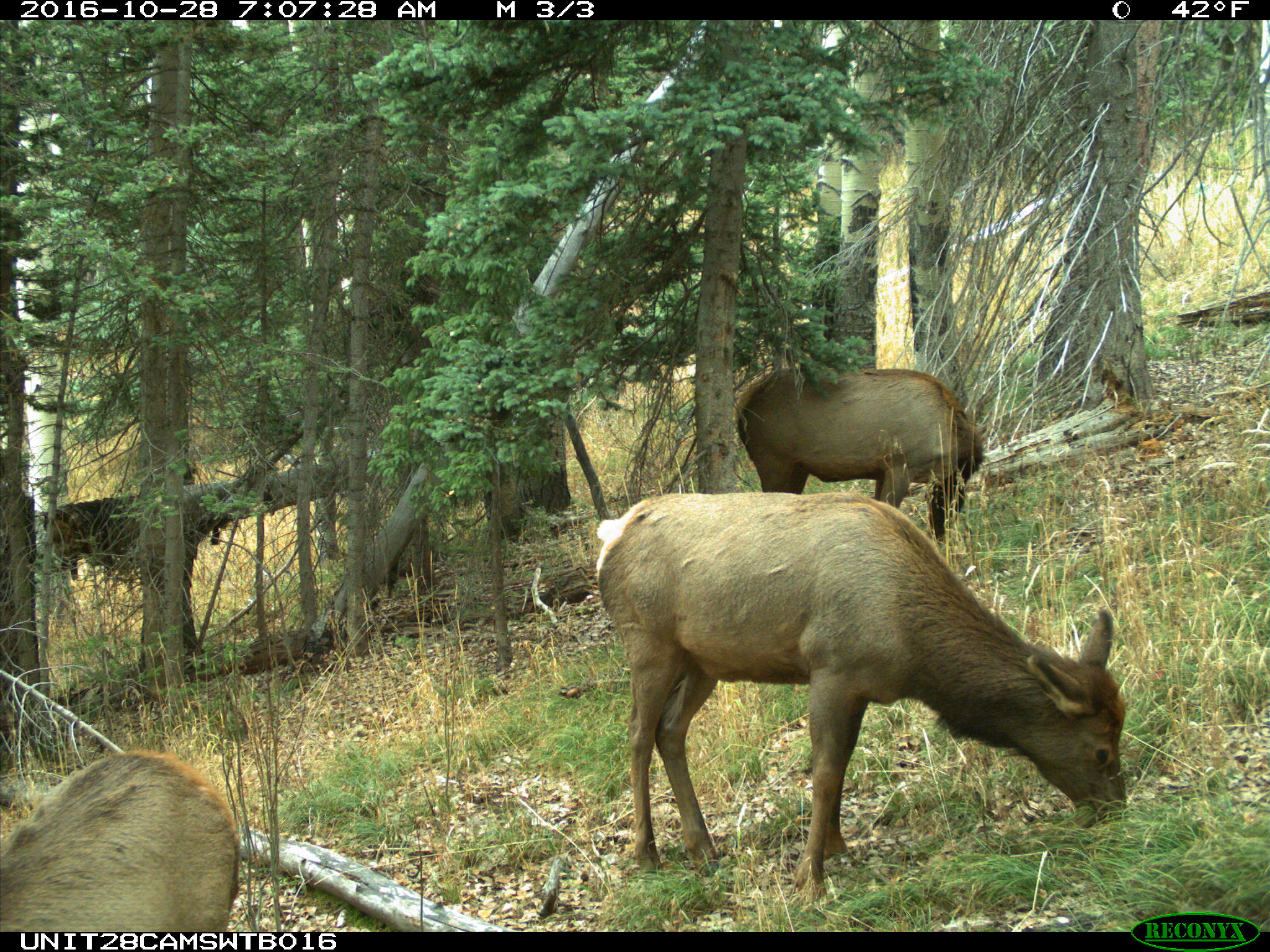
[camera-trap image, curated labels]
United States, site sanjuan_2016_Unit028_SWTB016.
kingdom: Animalia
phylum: Chordata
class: Mammalia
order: Artiodactyla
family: Cervidae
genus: Cervus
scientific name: Cervus elaphus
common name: red deer